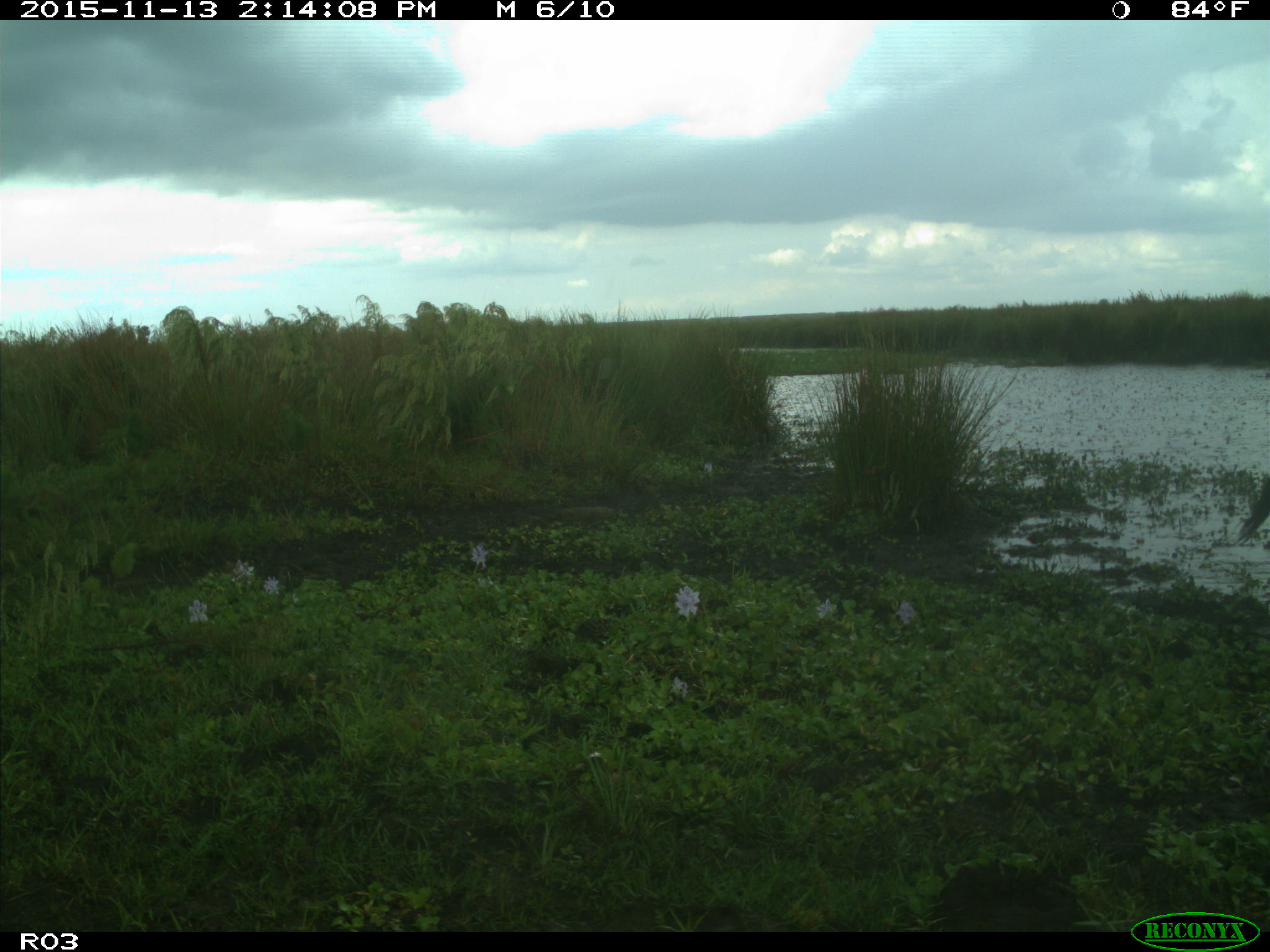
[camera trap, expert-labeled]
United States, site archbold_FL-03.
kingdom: Animalia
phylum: Chordata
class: Mammalia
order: Artiodactyla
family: Bovidae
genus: Bos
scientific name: Bos taurus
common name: domestic cow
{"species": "Bos taurus (domestic cow)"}